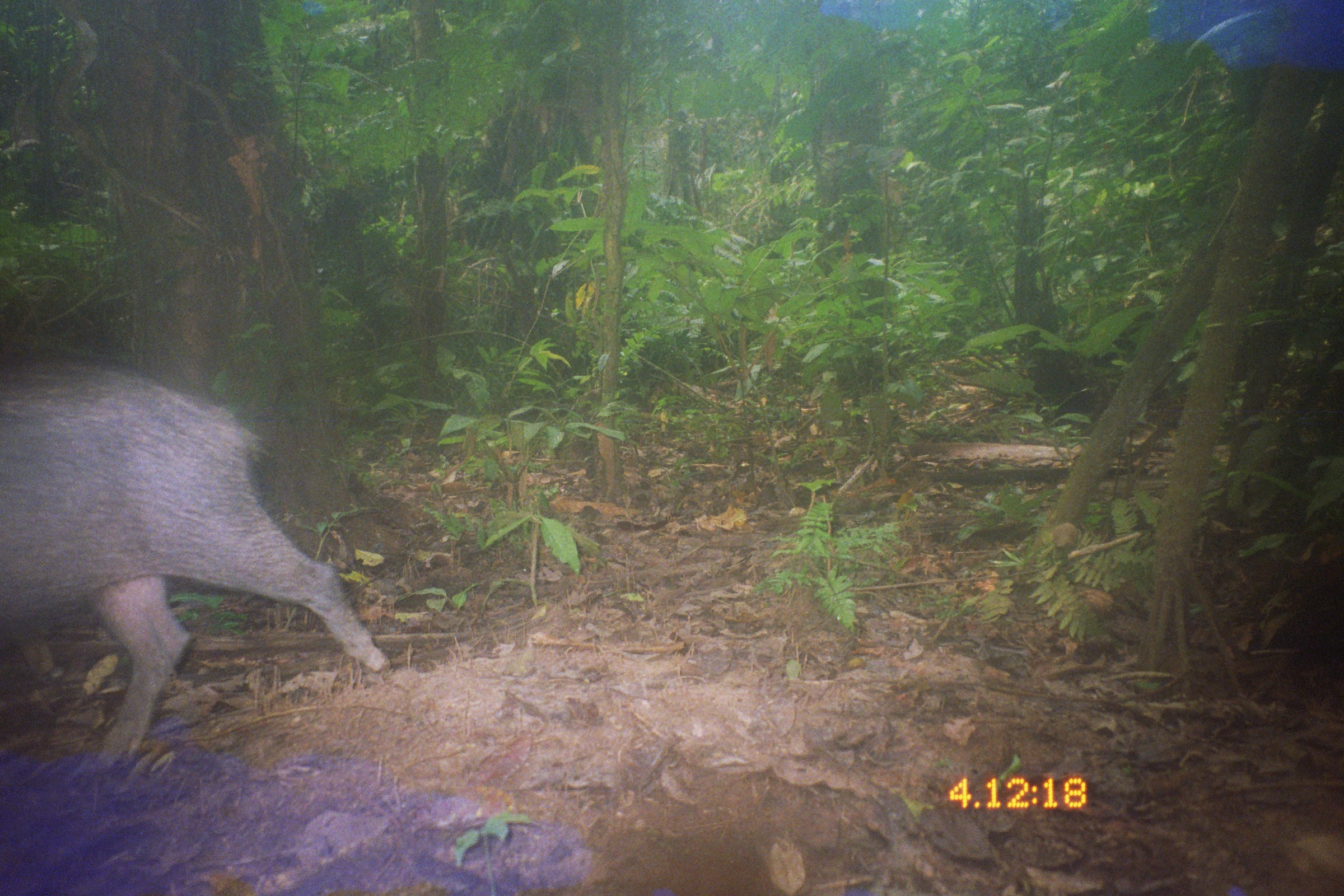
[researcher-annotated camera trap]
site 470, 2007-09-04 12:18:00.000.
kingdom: Animalia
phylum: Chordata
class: Mammalia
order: Artiodactyla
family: Tayassuidae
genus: Tayassu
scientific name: Tayassu pecari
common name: white-lipped peccary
Tayassu pecari (white-lipped peccary).